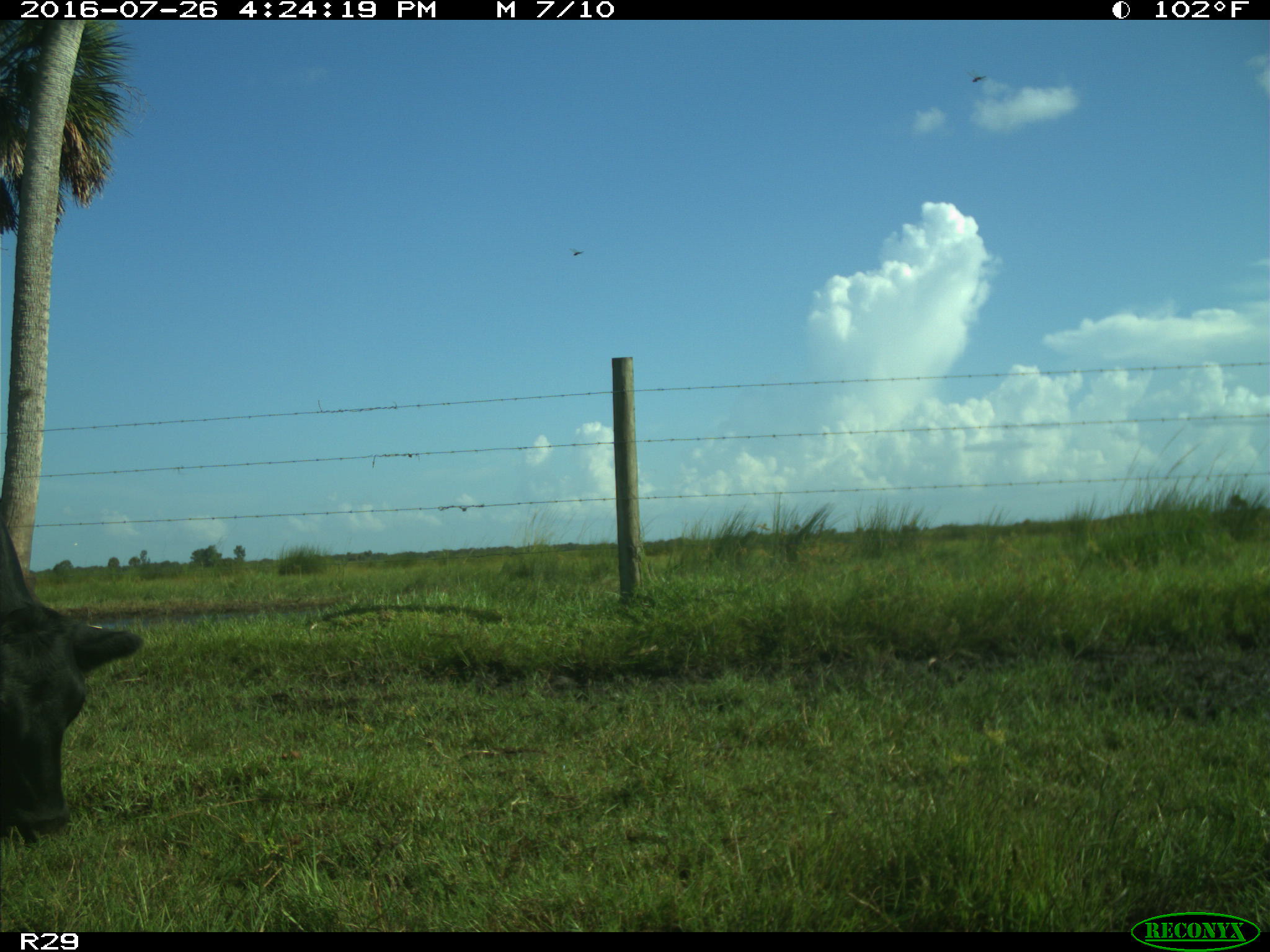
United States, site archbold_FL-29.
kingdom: Animalia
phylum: Chordata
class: Mammalia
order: Artiodactyla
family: Bovidae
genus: Bos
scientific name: Bos taurus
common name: domestic cow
Bos taurus (domestic cow).